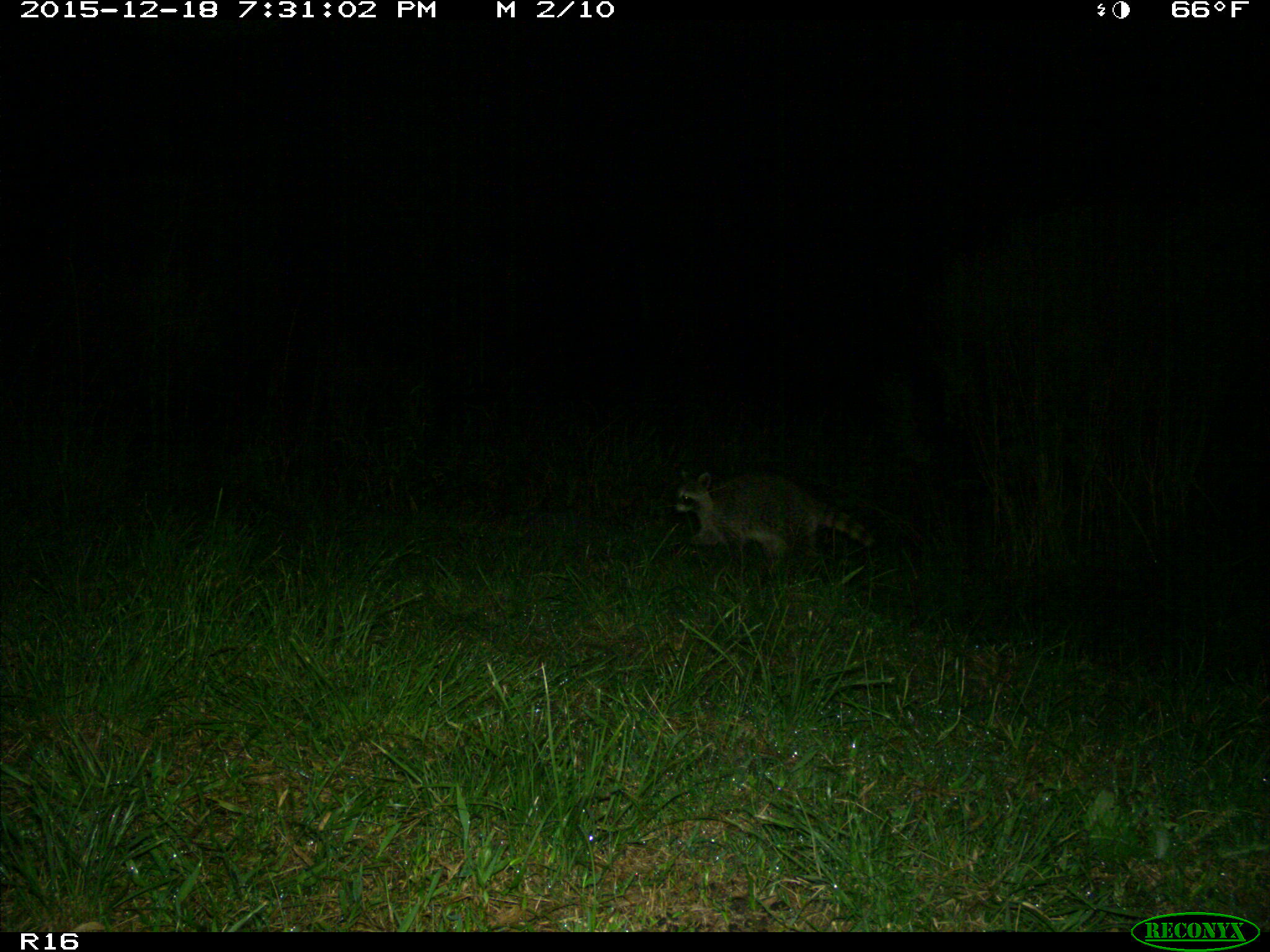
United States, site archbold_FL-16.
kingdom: Animalia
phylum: Chordata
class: Mammalia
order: Carnivora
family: Procyonidae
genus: Procyon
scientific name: Procyon lotor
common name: common raccoon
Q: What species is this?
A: Procyon lotor (common raccoon).